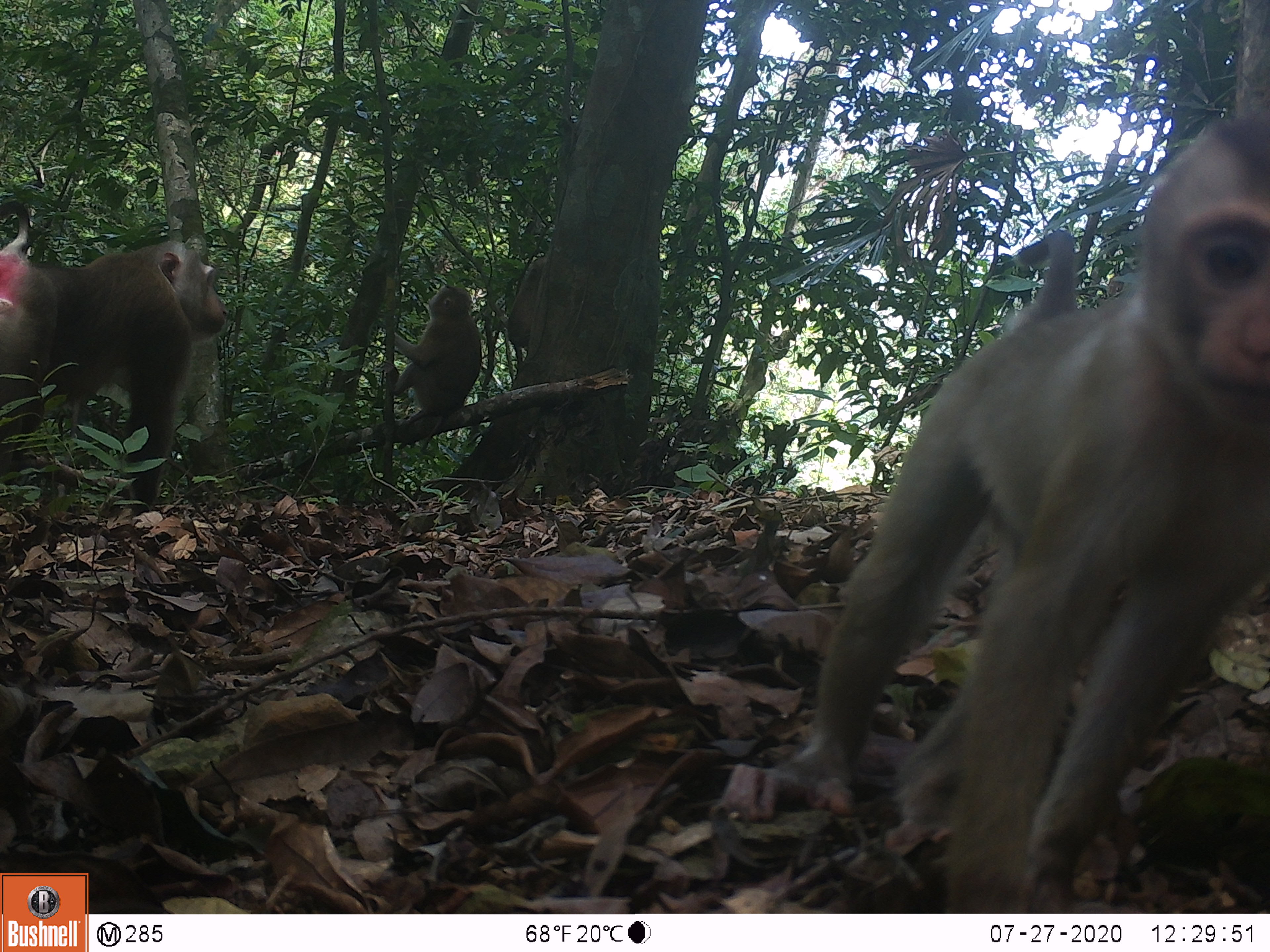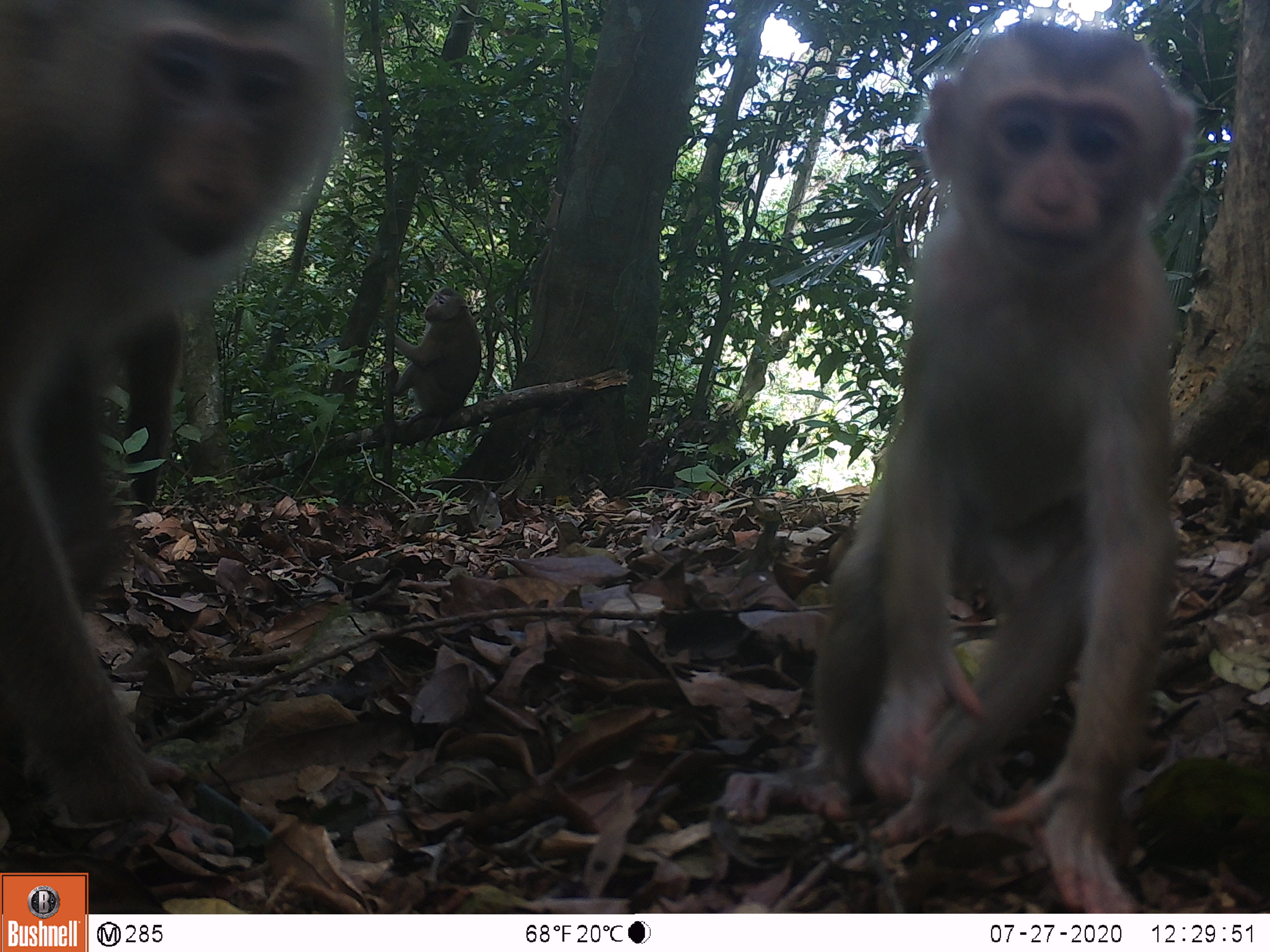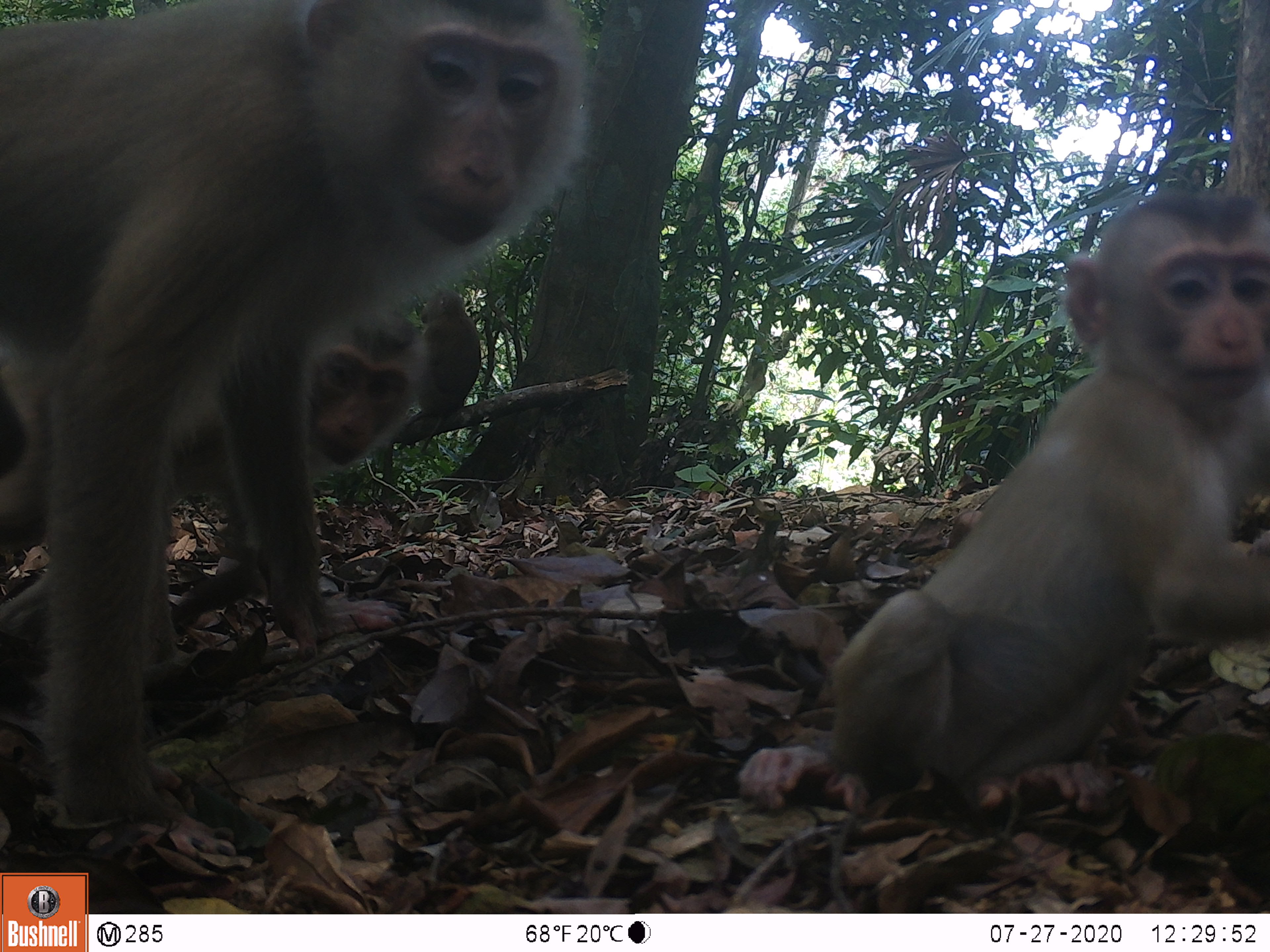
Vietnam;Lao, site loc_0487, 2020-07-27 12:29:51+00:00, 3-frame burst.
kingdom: Animalia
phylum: Chordata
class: Mammalia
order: Primates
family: Cercopithecidae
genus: Macaca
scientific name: Macaca nemestrina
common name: pig-tailed macaque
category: pig tailed macaque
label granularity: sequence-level